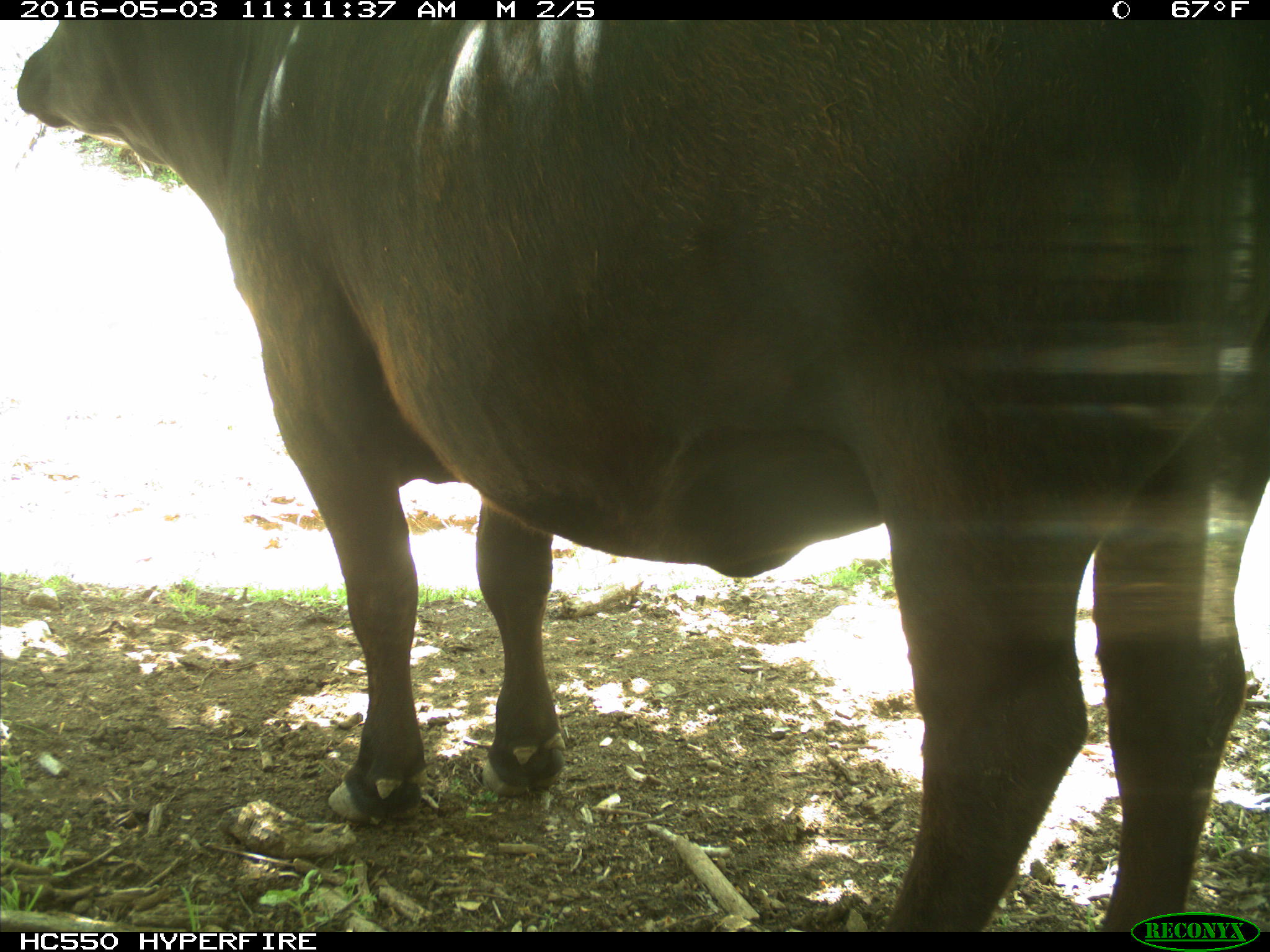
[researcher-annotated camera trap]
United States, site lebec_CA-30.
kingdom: Animalia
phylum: Chordata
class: Mammalia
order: Artiodactyla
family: Bovidae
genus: Bos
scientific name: Bos taurus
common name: domestic cow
Bos taurus (domestic cow).